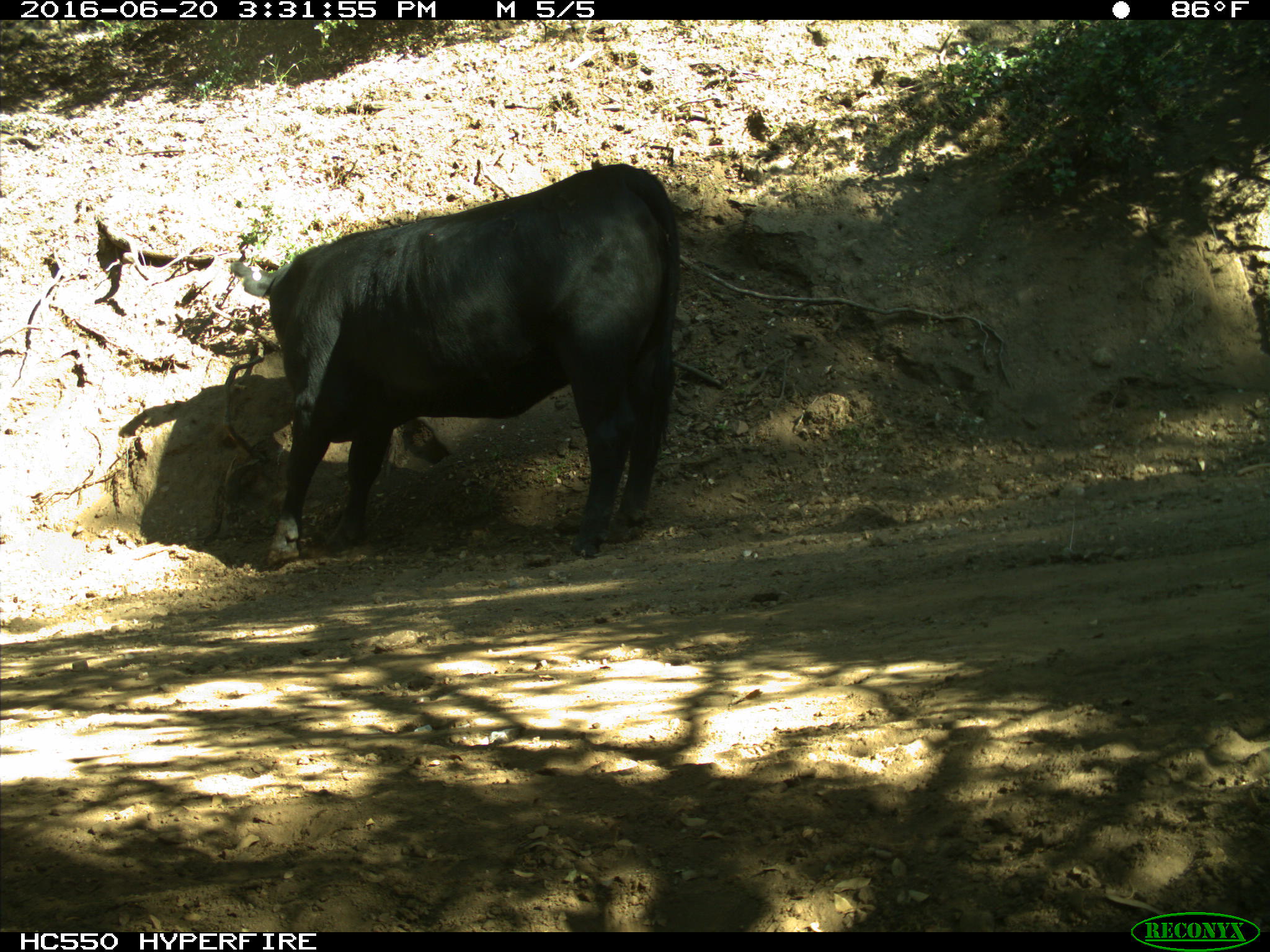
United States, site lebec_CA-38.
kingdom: Animalia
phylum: Chordata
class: Mammalia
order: Artiodactyla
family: Bovidae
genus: Bos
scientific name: Bos taurus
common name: domestic cow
Bos taurus (domestic cow).